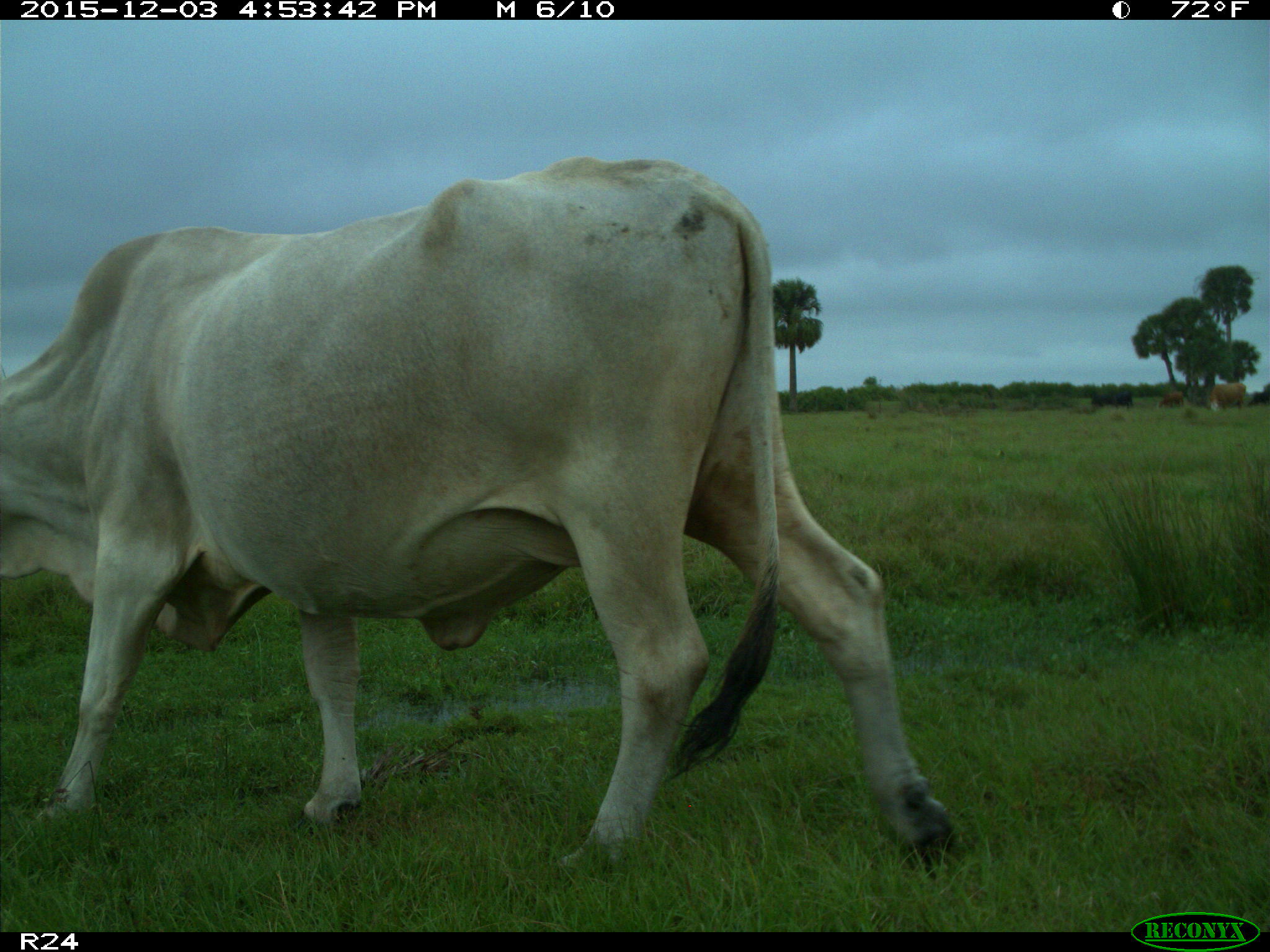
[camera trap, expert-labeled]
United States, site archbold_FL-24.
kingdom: Animalia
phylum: Chordata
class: Mammalia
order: Artiodactyla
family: Bovidae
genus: Bos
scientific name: Bos taurus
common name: domestic cow